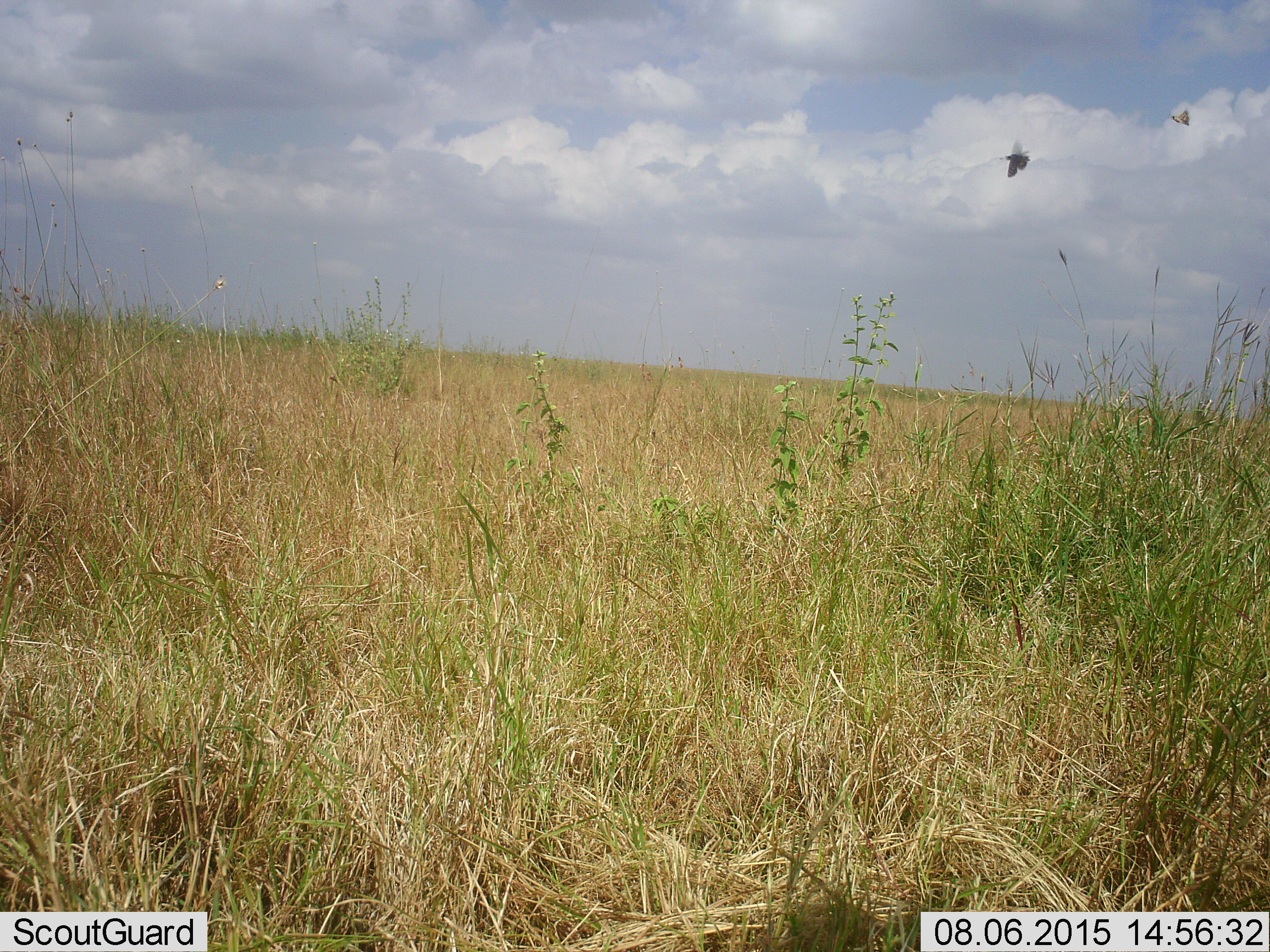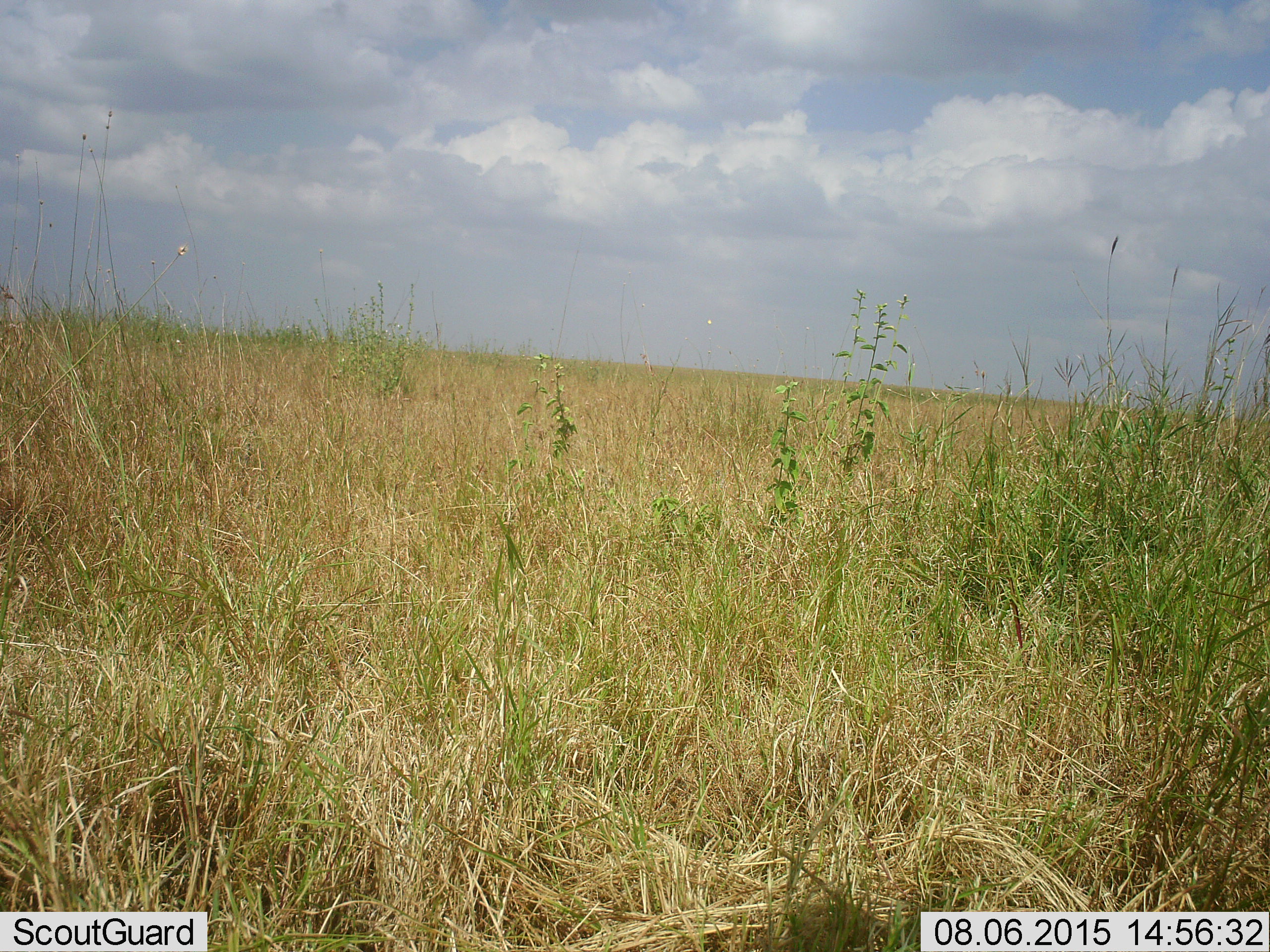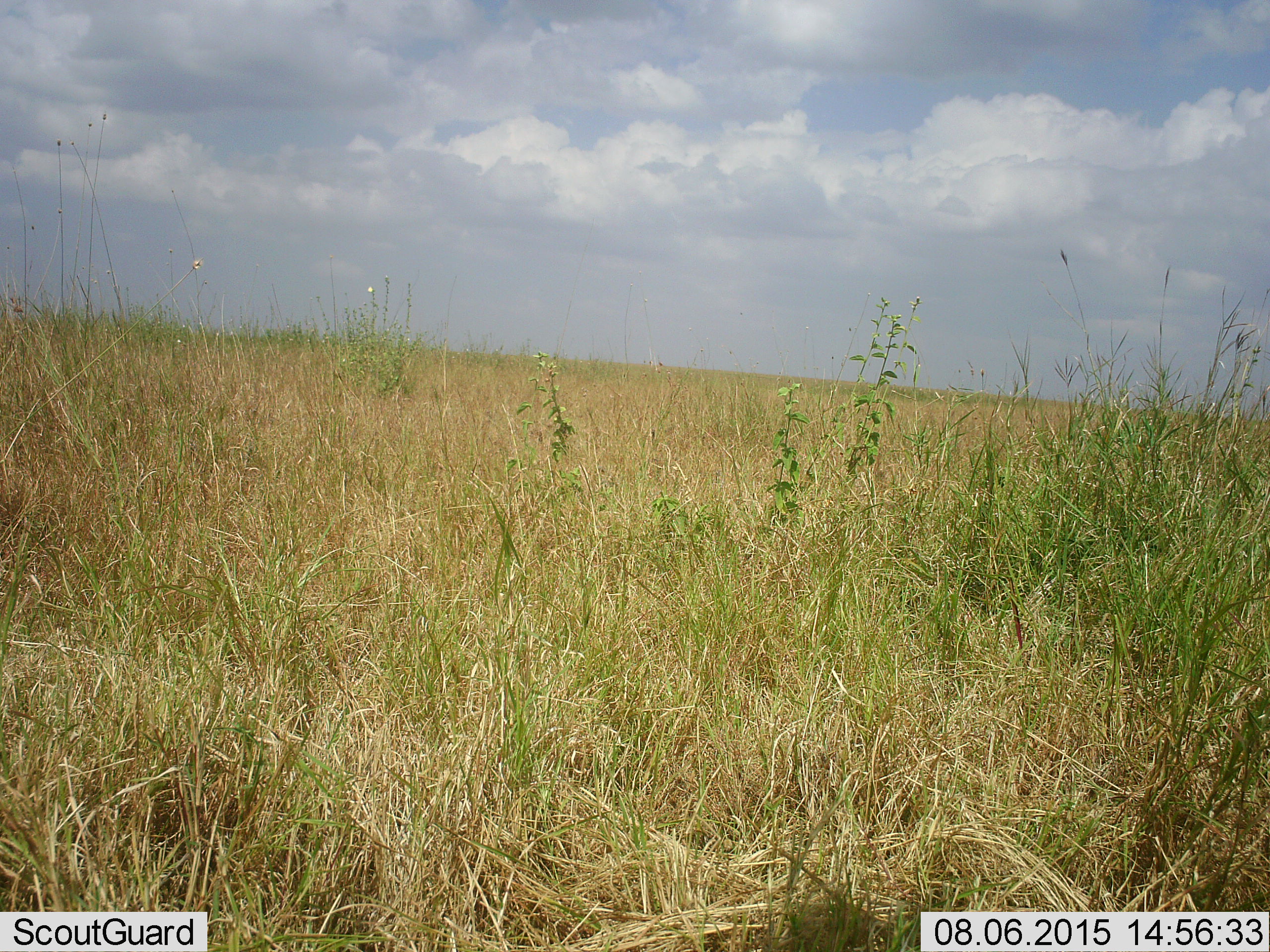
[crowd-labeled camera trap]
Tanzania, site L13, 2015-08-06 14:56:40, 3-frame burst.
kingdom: Animalia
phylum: Arthropoda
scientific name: Arthropoda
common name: arthropods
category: insectspider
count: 2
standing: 0%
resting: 0%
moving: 100%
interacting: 0%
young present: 0%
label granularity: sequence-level